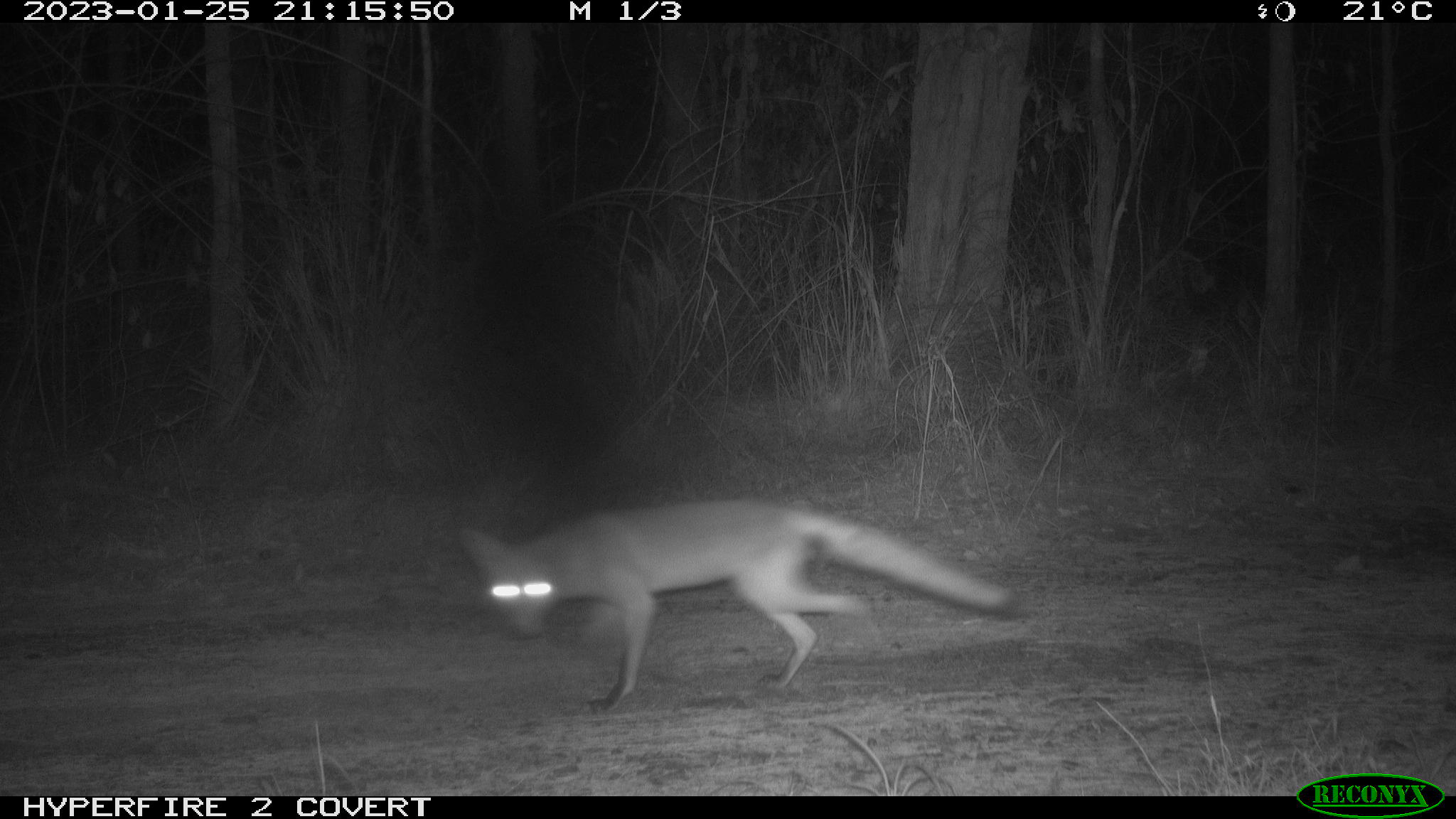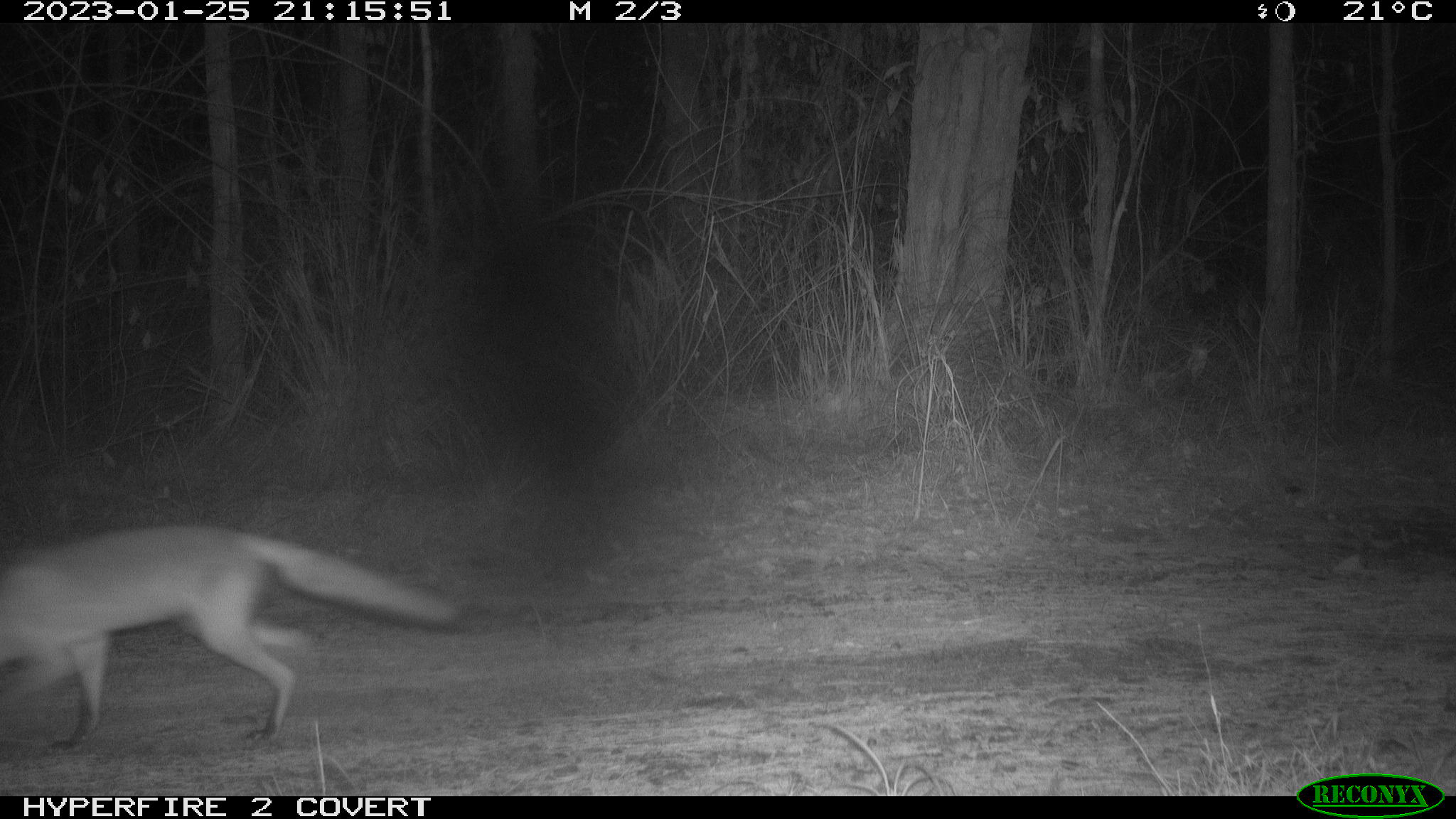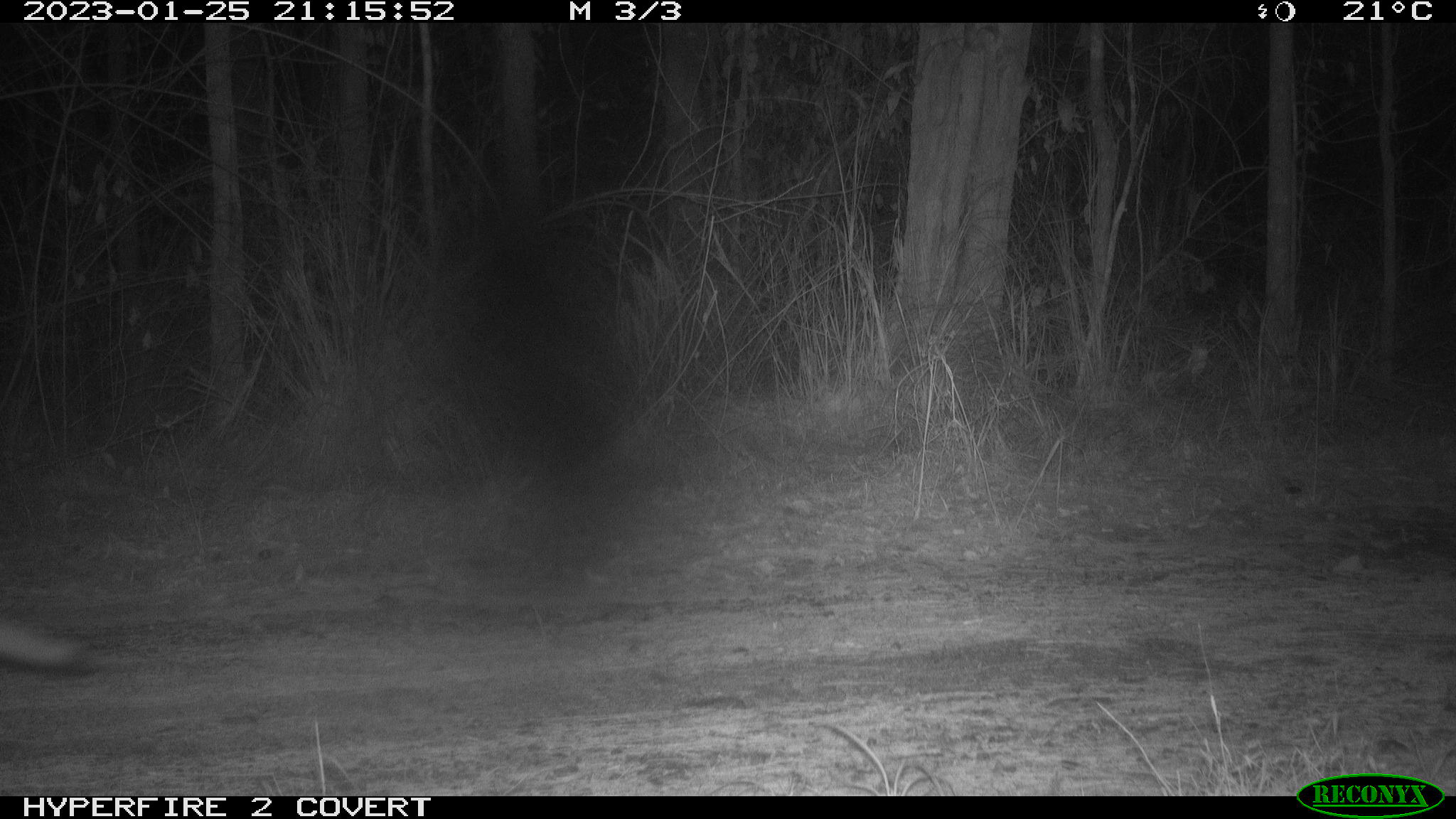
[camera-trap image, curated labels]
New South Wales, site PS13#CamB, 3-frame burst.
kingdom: Animalia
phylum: Chordata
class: Mammalia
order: Carnivora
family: Canidae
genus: Vulpes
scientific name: Vulpes vulpes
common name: red fox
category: fox